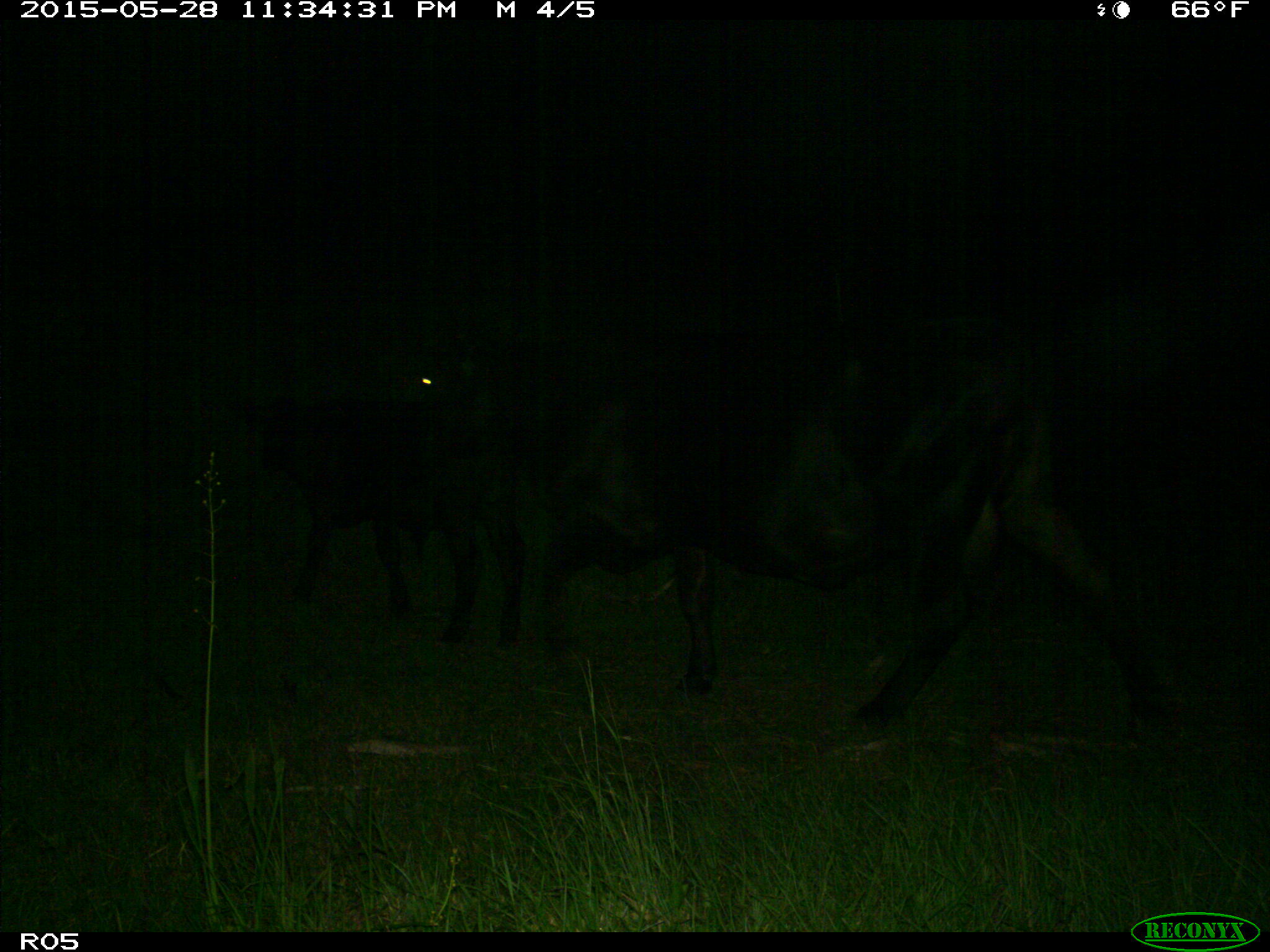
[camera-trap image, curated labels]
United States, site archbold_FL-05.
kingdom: Animalia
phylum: Chordata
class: Mammalia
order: Artiodactyla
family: Bovidae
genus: Bos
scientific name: Bos taurus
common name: domestic cow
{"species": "Bos taurus (domestic cow)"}